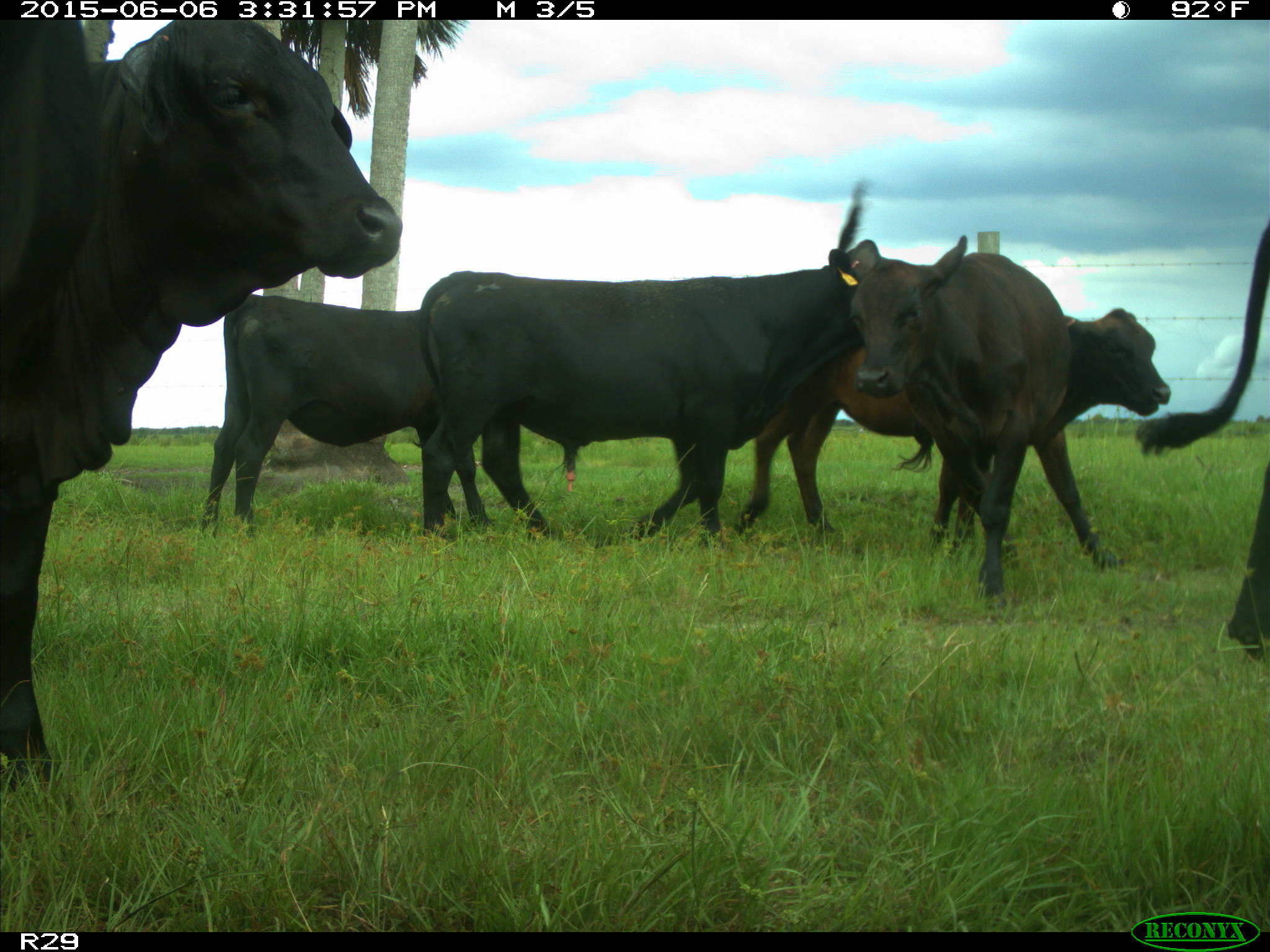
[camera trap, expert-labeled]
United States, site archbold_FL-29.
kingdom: Animalia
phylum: Chordata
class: Mammalia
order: Artiodactyla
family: Bovidae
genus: Bos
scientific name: Bos taurus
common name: domestic cow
Bos taurus (domestic cow).